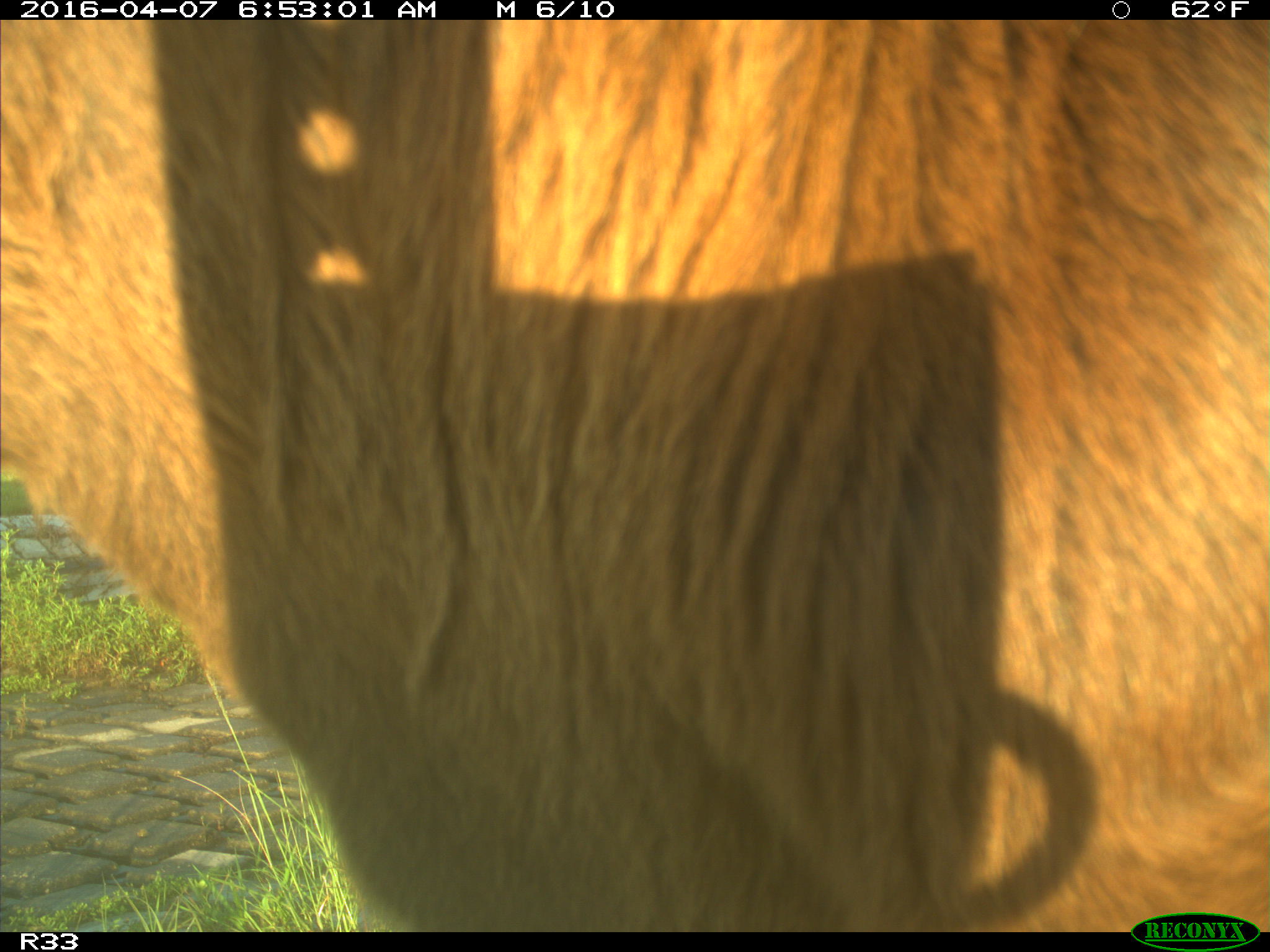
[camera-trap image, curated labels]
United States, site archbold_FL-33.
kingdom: Animalia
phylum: Chordata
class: Mammalia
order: Artiodactyla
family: Bovidae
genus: Bos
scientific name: Bos taurus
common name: domestic cow